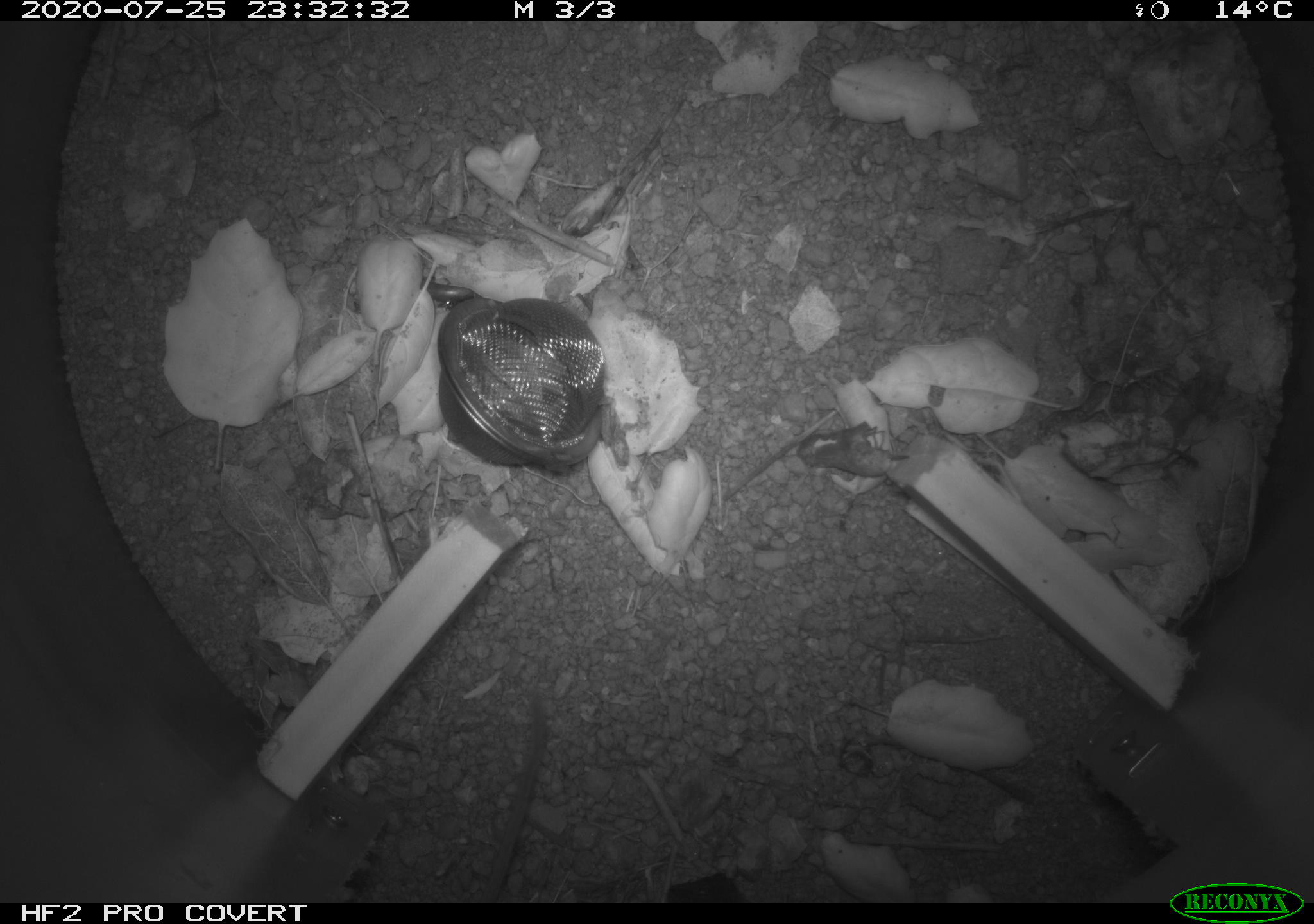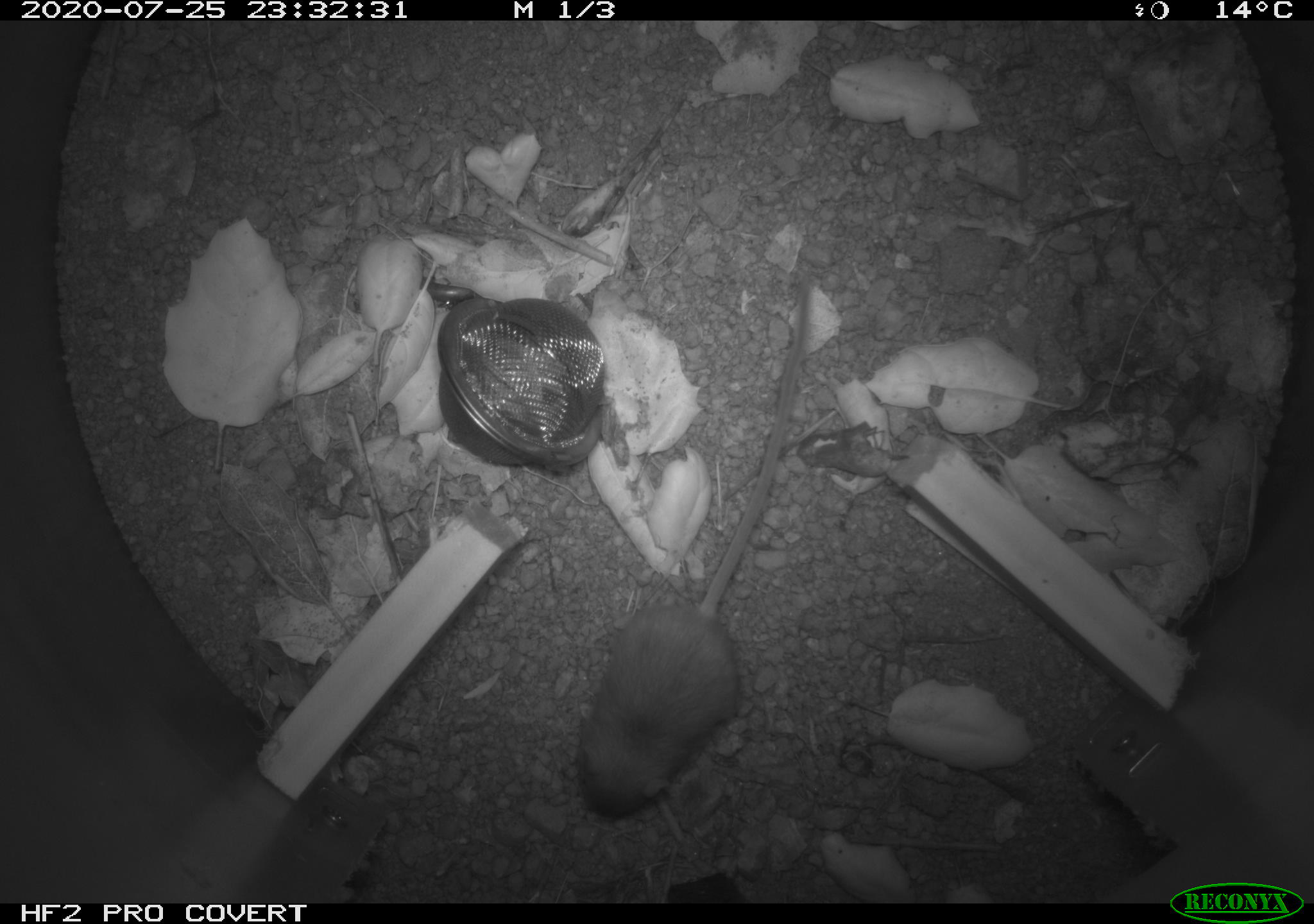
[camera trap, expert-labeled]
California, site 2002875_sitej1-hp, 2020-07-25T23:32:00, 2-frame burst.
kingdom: Animalia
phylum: Chordata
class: Mammalia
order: Rodentia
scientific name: Rodentia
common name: rodent